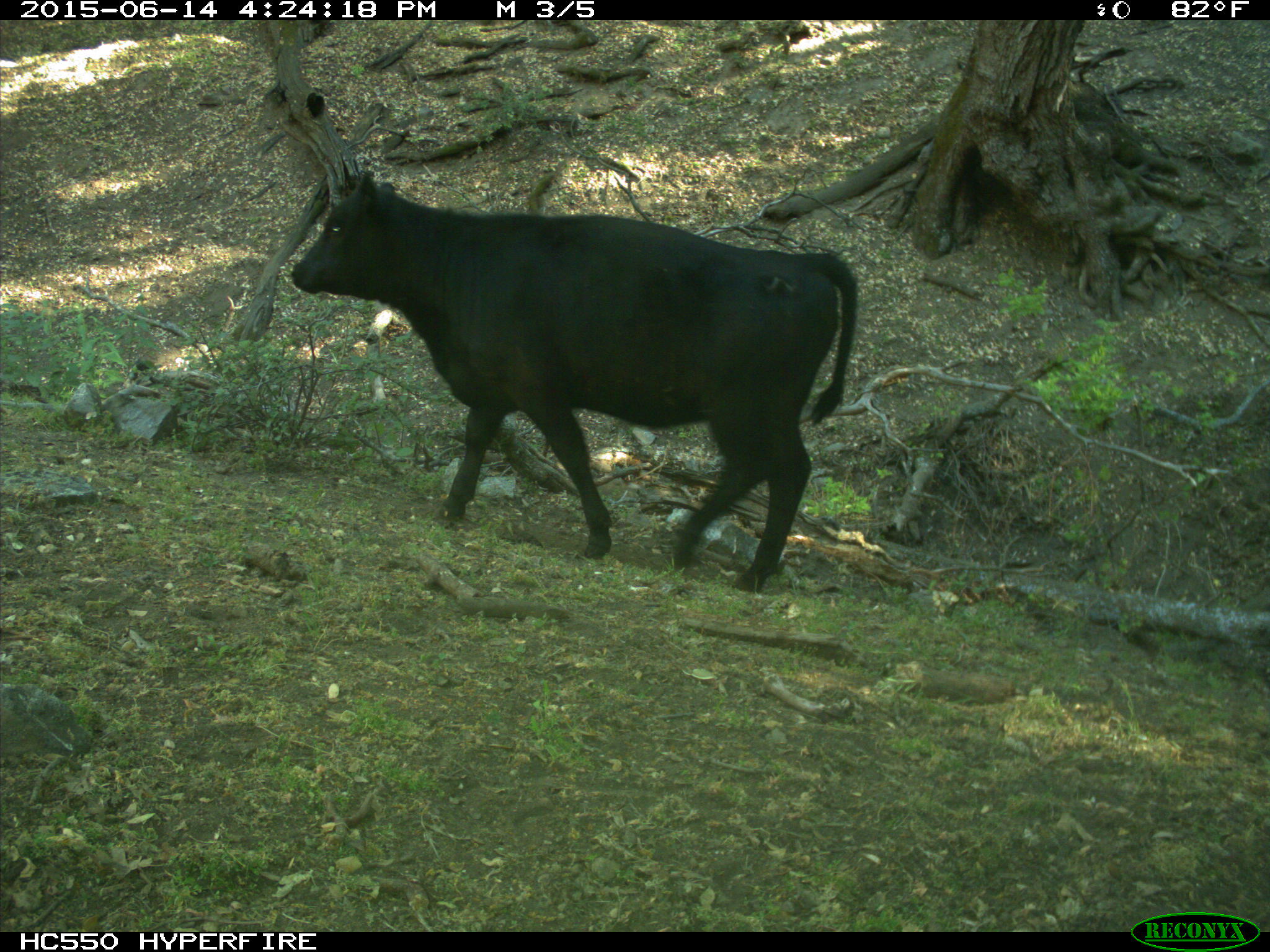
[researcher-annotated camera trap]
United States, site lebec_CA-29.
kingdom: Animalia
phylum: Chordata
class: Mammalia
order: Artiodactyla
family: Bovidae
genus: Bos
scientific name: Bos taurus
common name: domestic cow